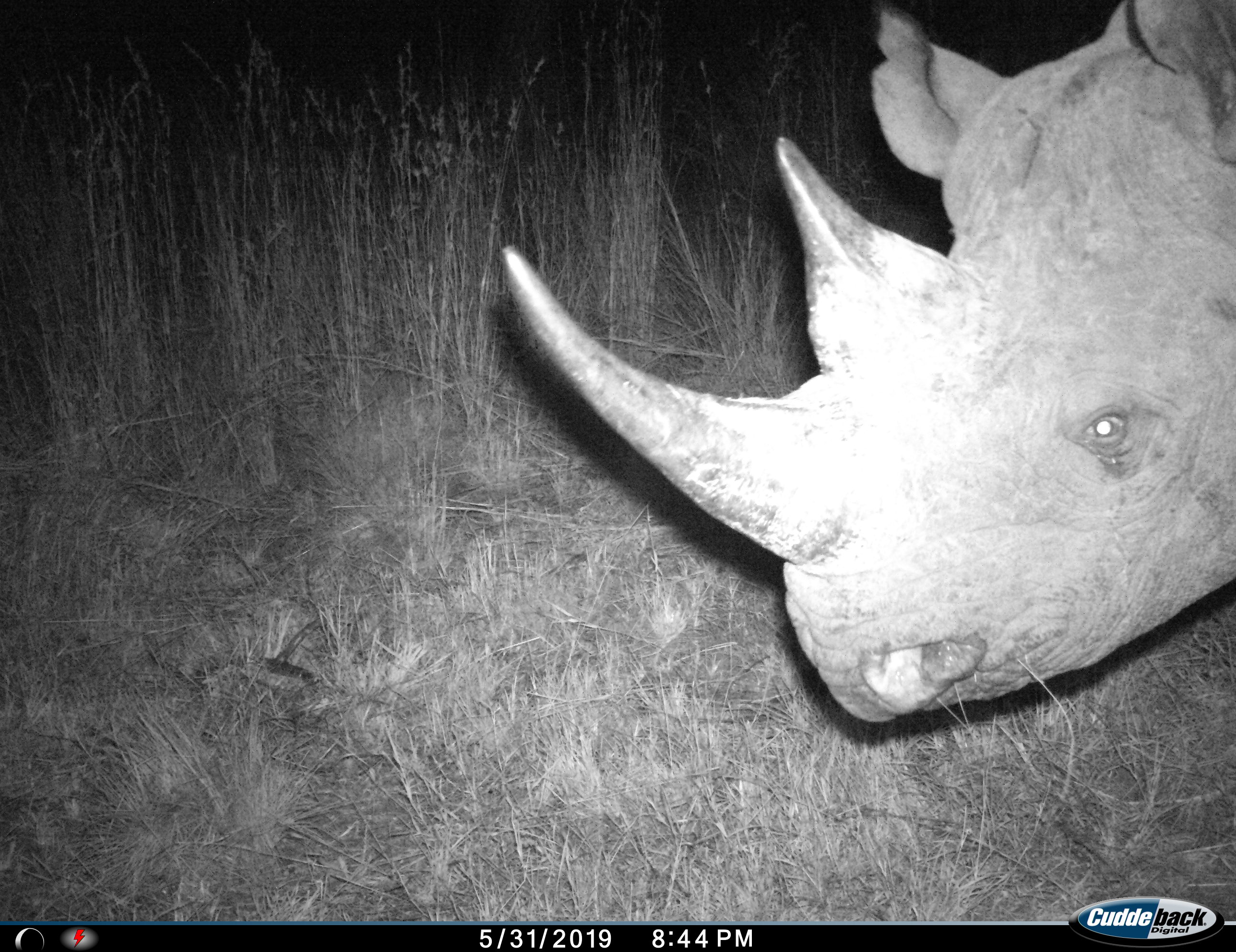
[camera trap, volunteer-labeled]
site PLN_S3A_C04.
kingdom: Animalia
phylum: Chordata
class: Mammalia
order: Perissodactyla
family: Rhinocerotidae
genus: Diceros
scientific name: Diceros bicornis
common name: black rhinoceros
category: rhinocerosblack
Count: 1.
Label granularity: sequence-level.